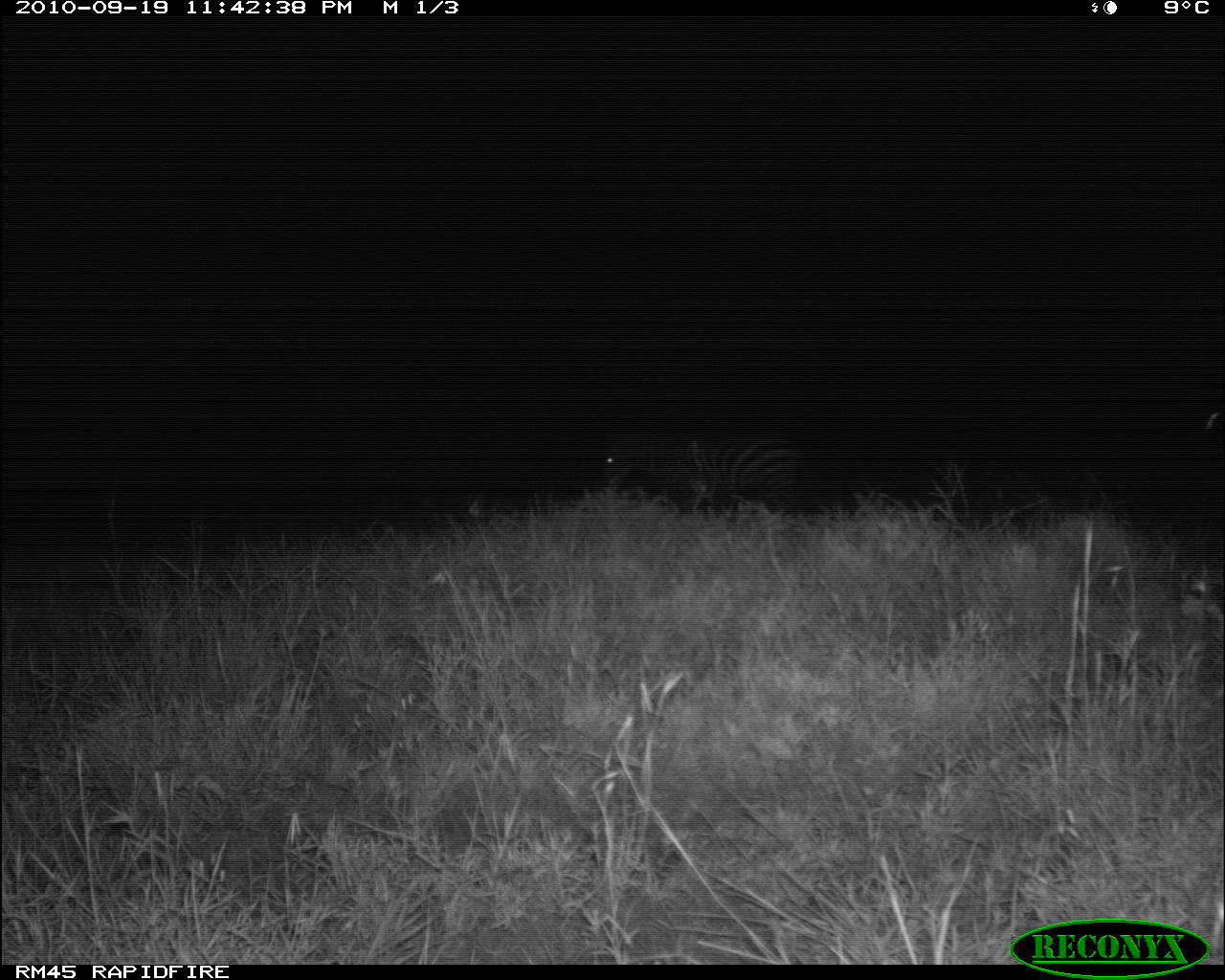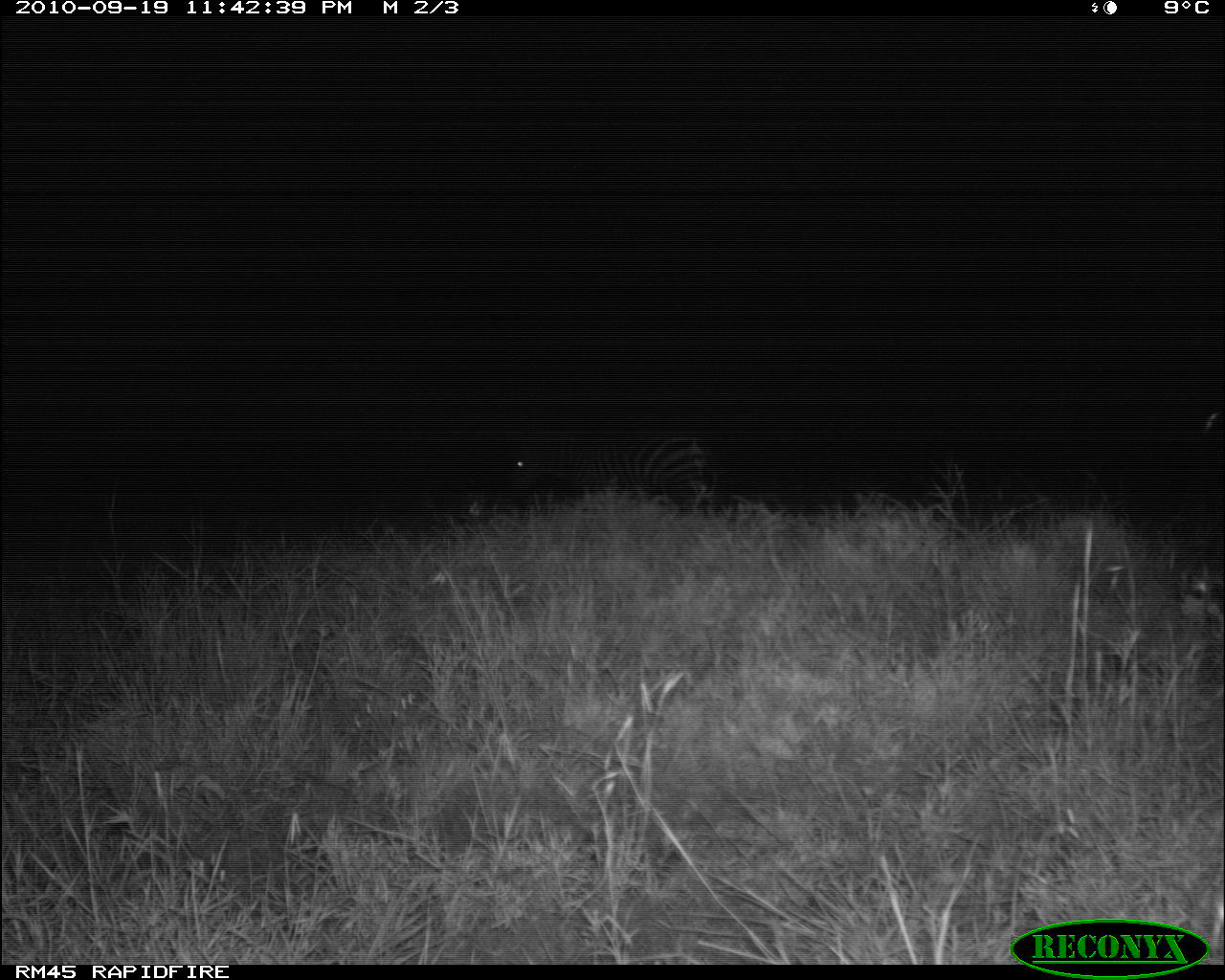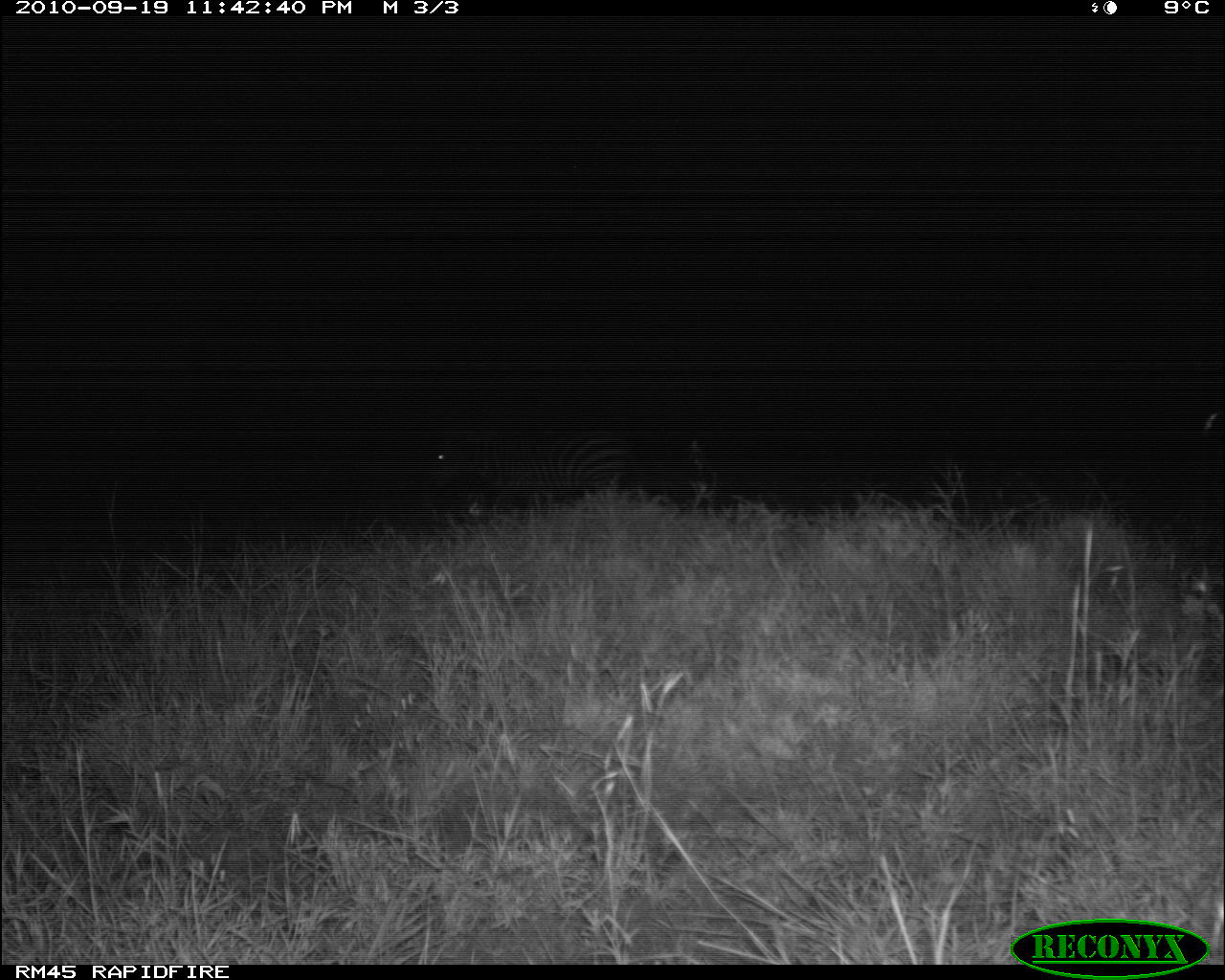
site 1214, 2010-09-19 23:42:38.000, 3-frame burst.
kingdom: Animalia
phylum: Chordata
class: Mammalia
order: Perissodactyla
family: Equidae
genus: Equus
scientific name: Equus quagga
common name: plains zebra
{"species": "Equus quagga (plains zebra)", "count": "1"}